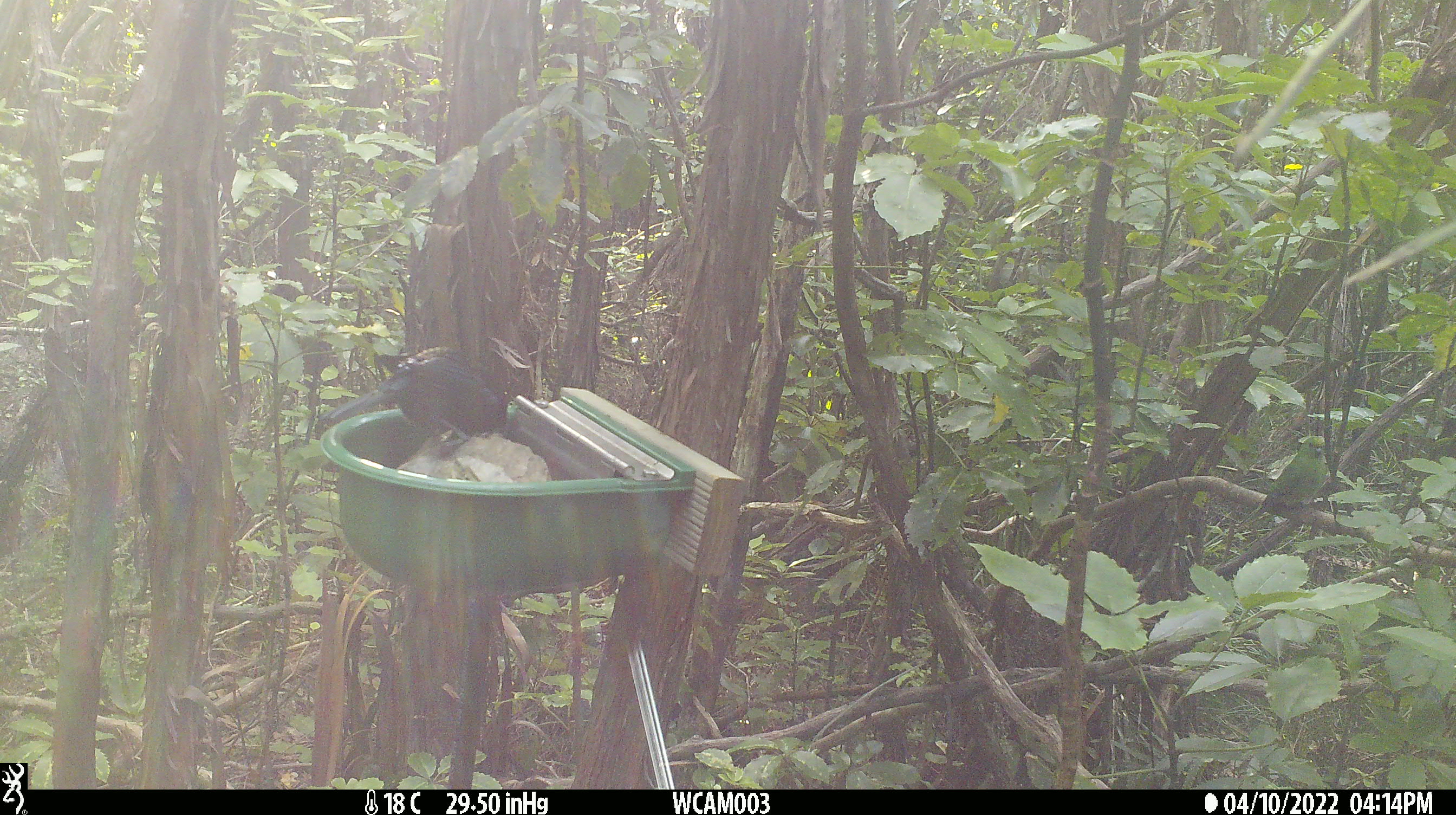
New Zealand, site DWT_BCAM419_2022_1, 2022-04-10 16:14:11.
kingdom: Animalia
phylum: Chordata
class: Aves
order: Passeriformes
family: Meliphagidae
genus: Prosthemadera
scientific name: Prosthemadera novaeseelandiae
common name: tui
Tui (Prosthemadera novaeseelandiae).